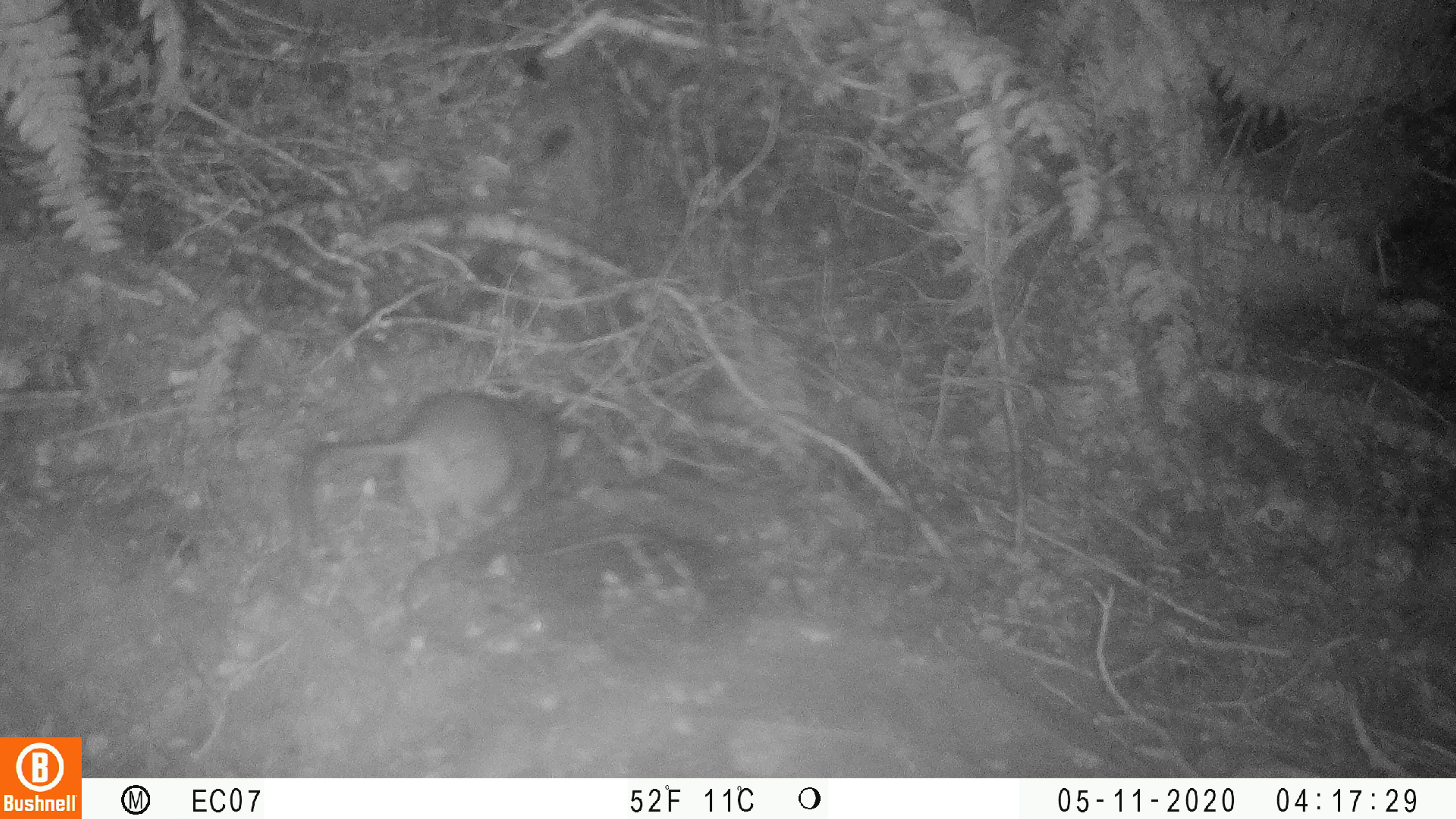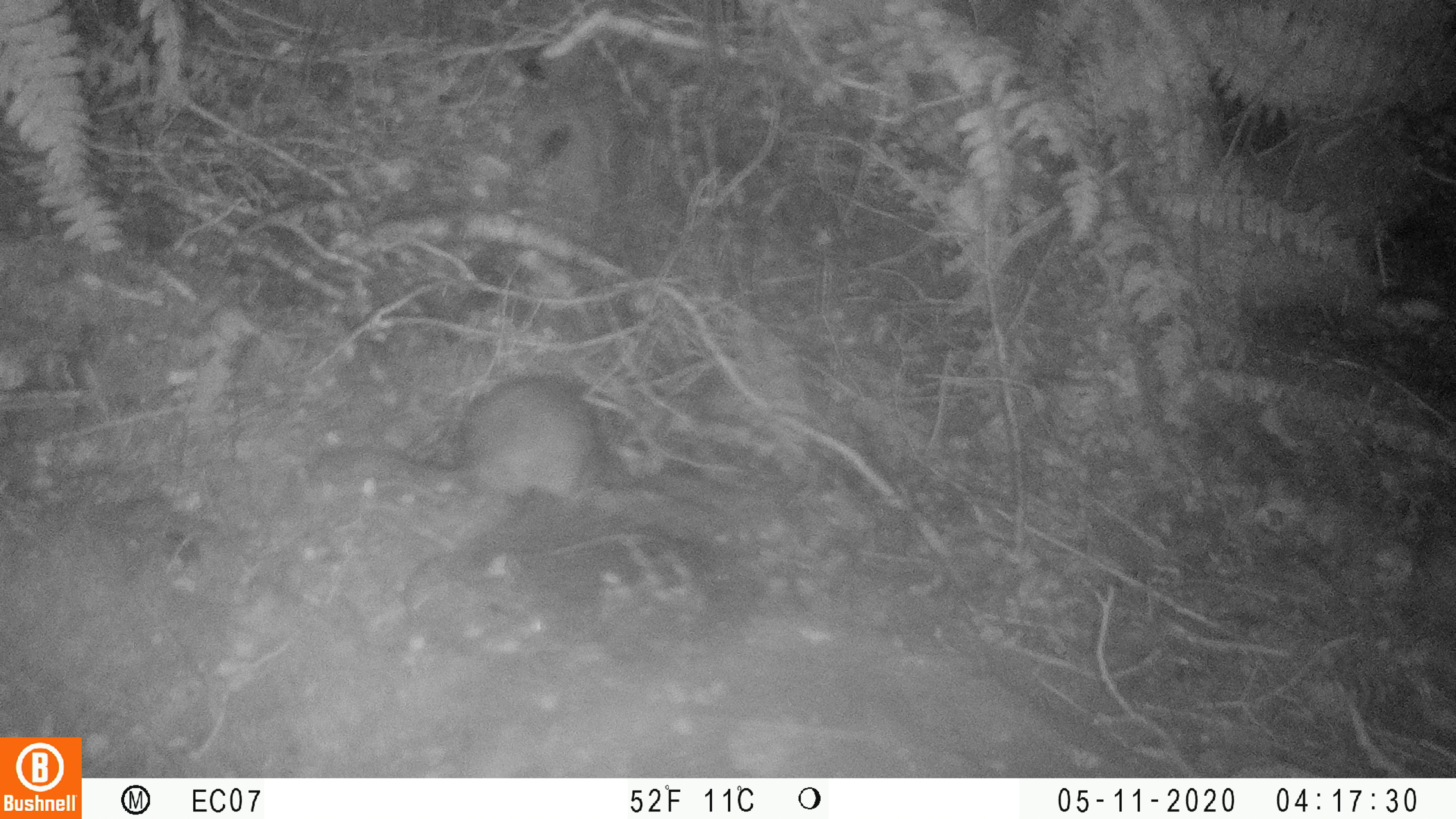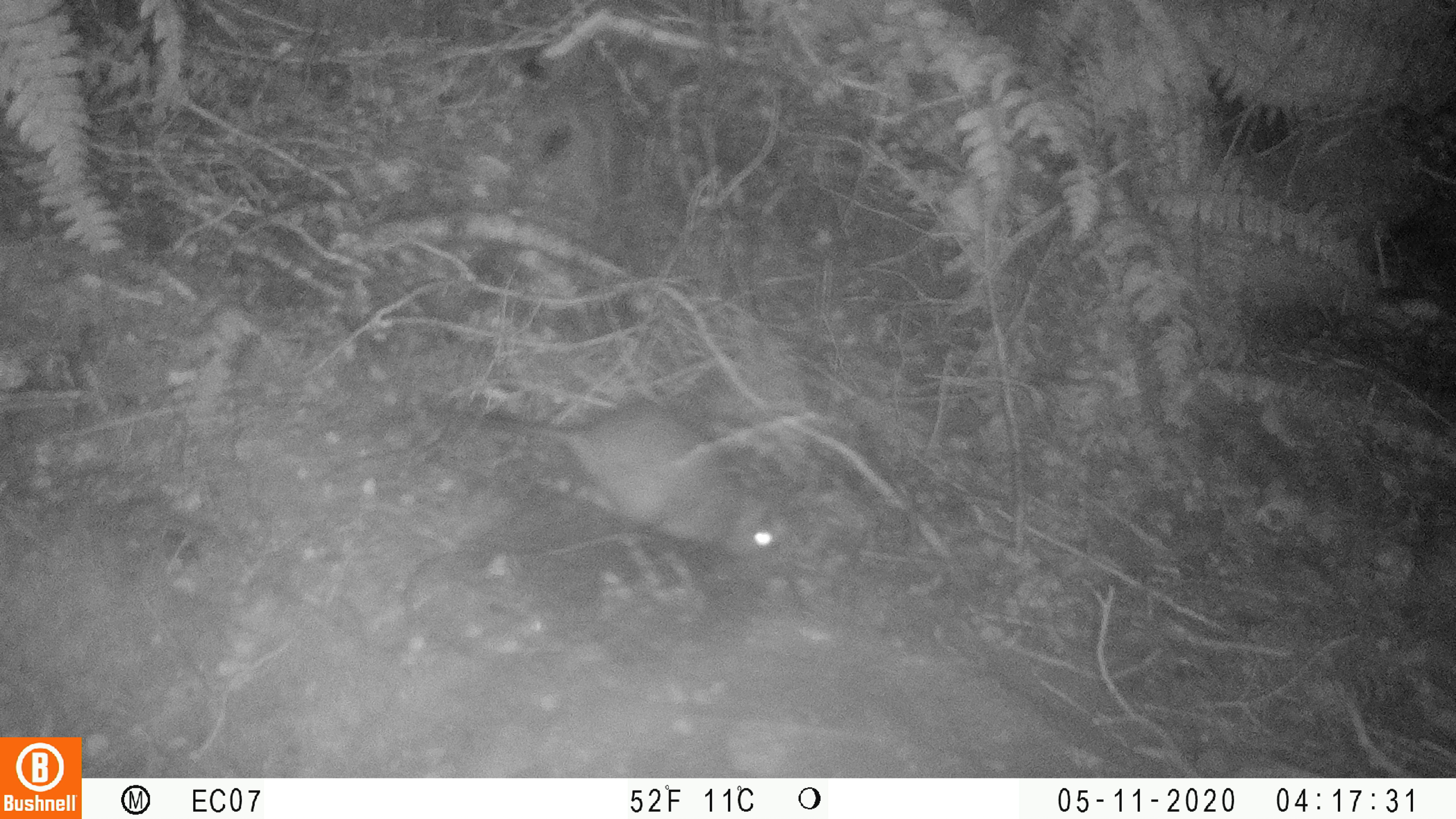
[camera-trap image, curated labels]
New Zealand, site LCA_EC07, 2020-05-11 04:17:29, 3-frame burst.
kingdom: Animalia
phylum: Chordata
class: Mammalia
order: Rodentia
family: Muridae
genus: Rattus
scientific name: Rattus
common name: rat